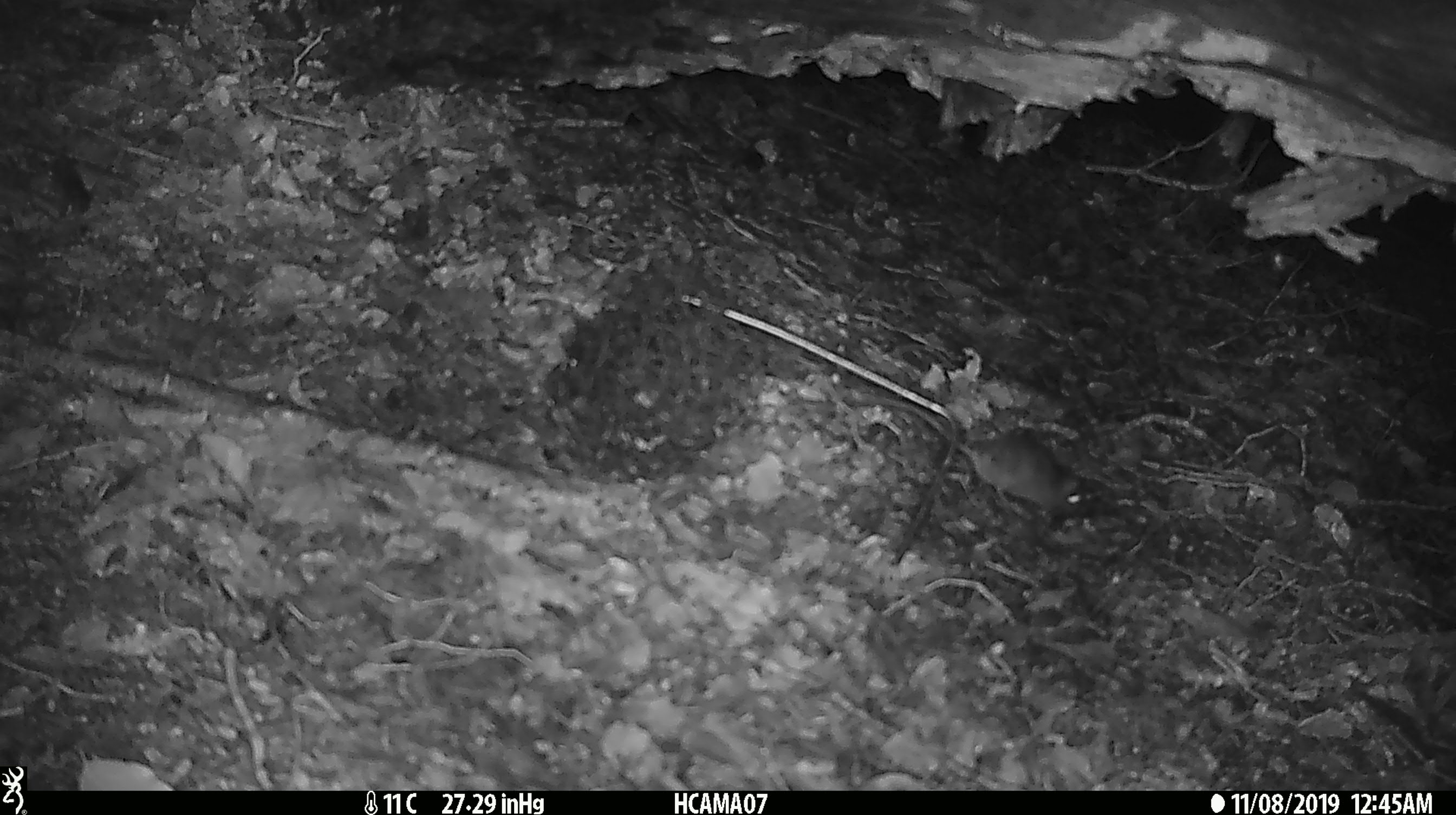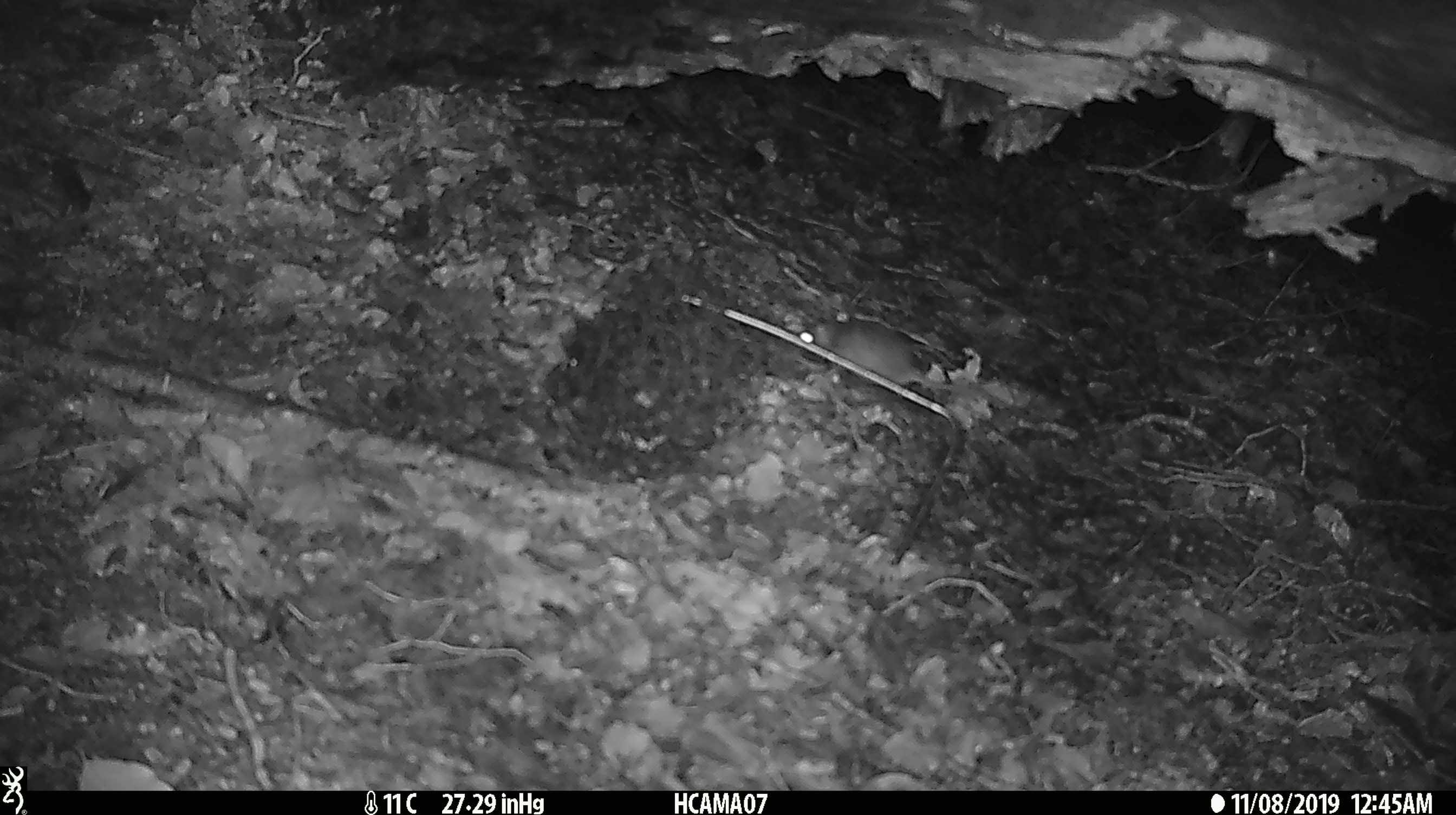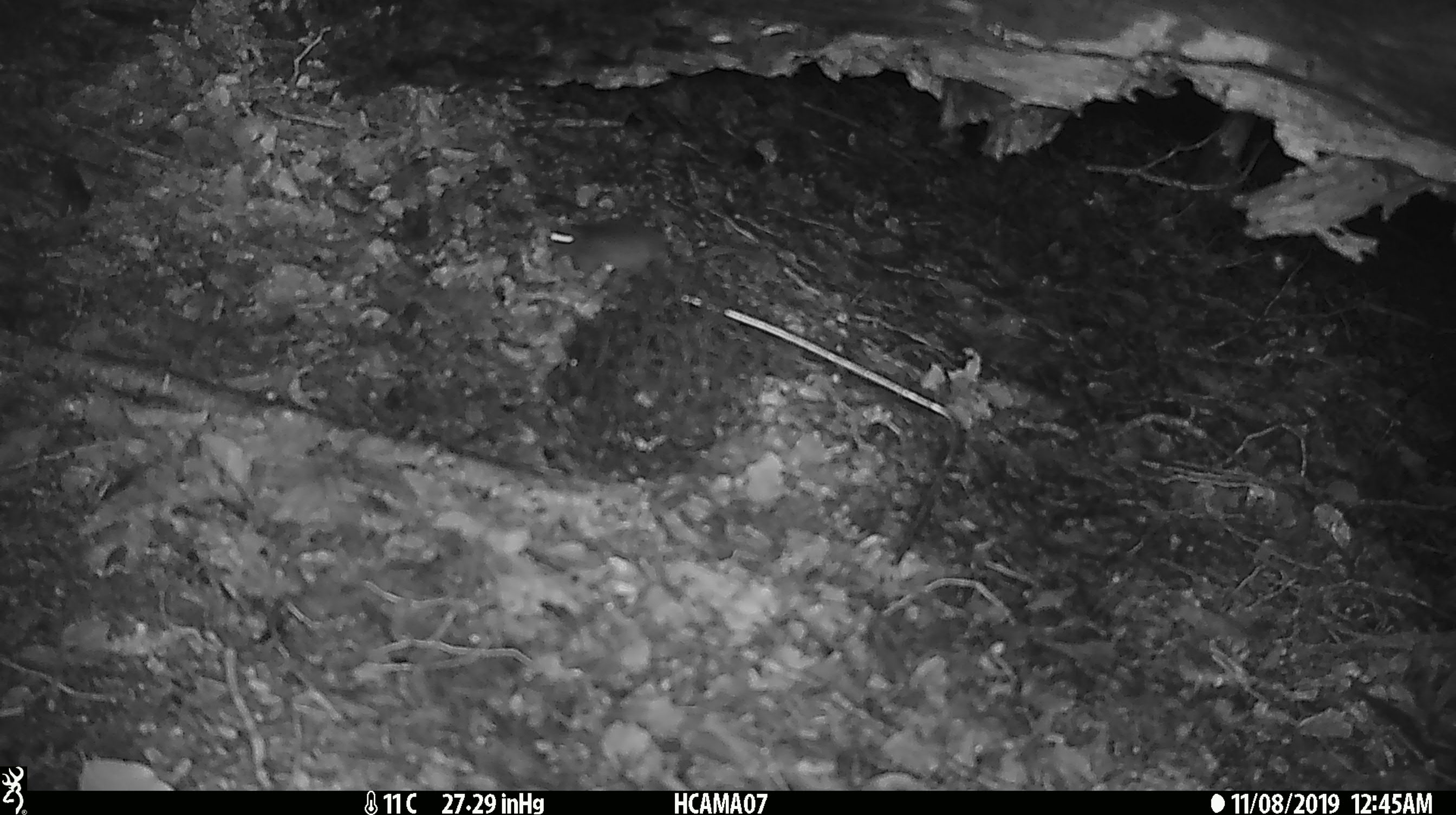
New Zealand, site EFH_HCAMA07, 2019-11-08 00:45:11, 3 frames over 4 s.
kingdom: Animalia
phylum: Chordata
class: Mammalia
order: Rodentia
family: Muridae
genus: Mus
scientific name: Mus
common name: mouse